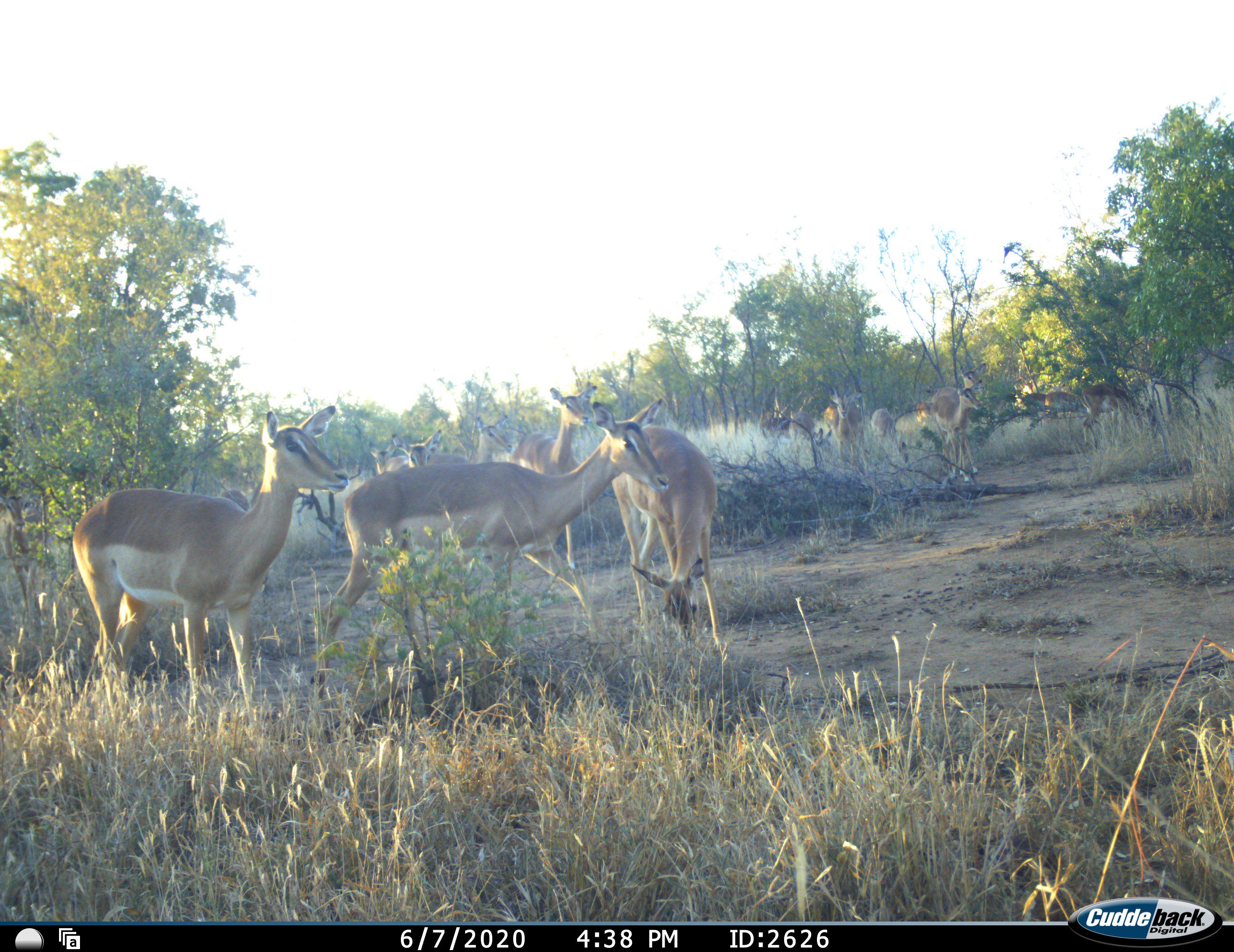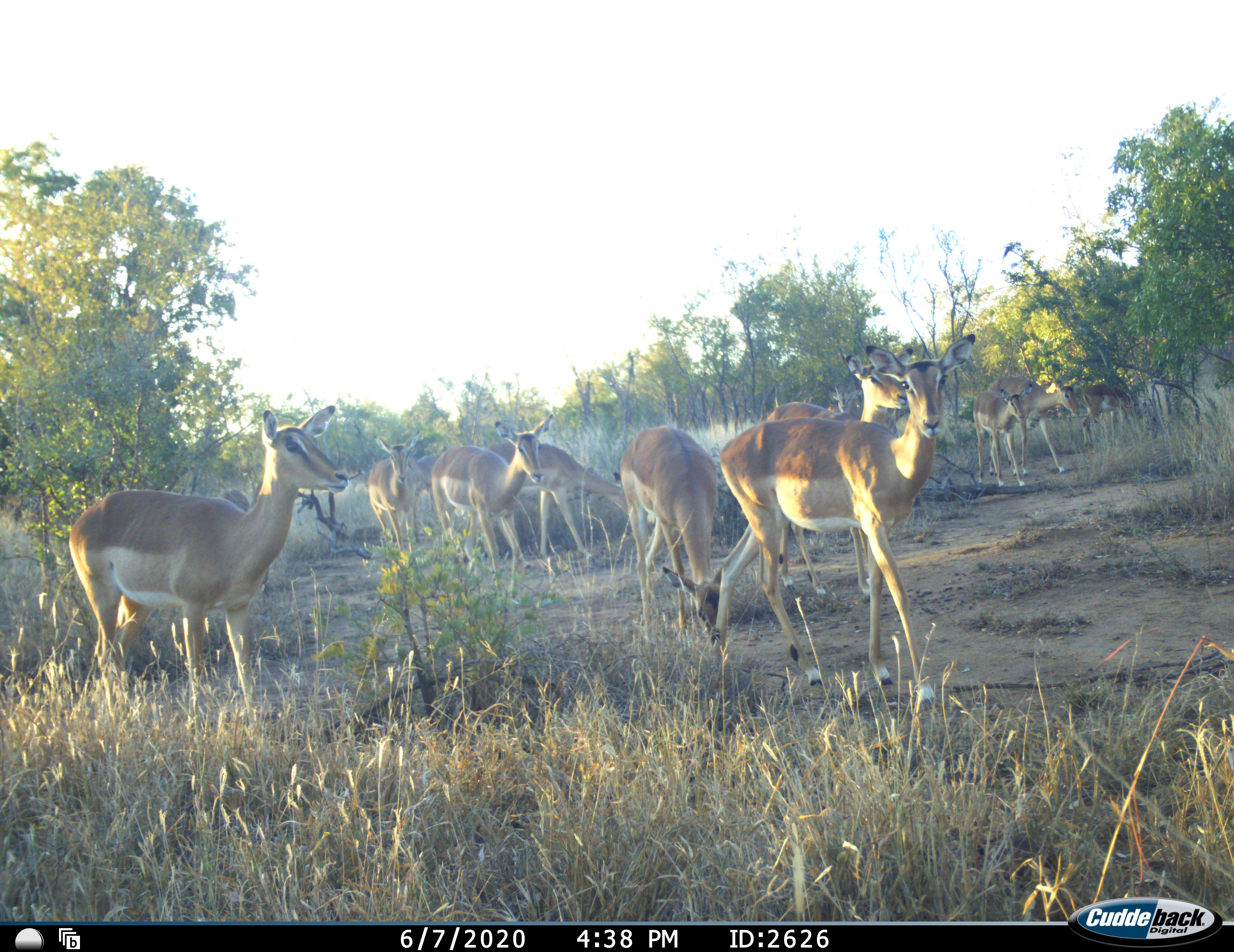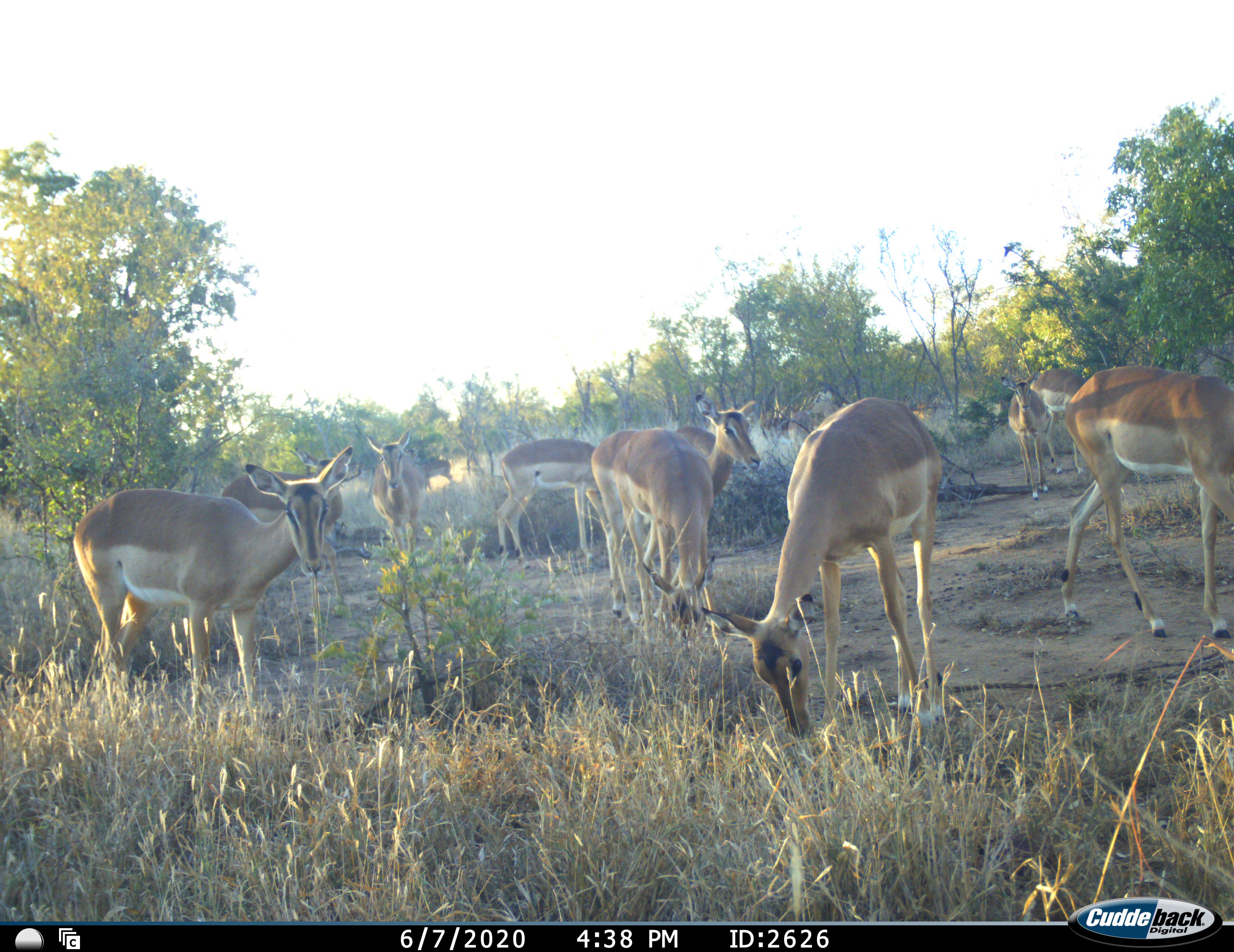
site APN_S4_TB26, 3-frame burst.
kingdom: Animalia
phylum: Chordata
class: Mammalia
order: Artiodactyla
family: Bovidae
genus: Aepyceros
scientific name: Aepyceros melampus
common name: impala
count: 11-50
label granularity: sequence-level